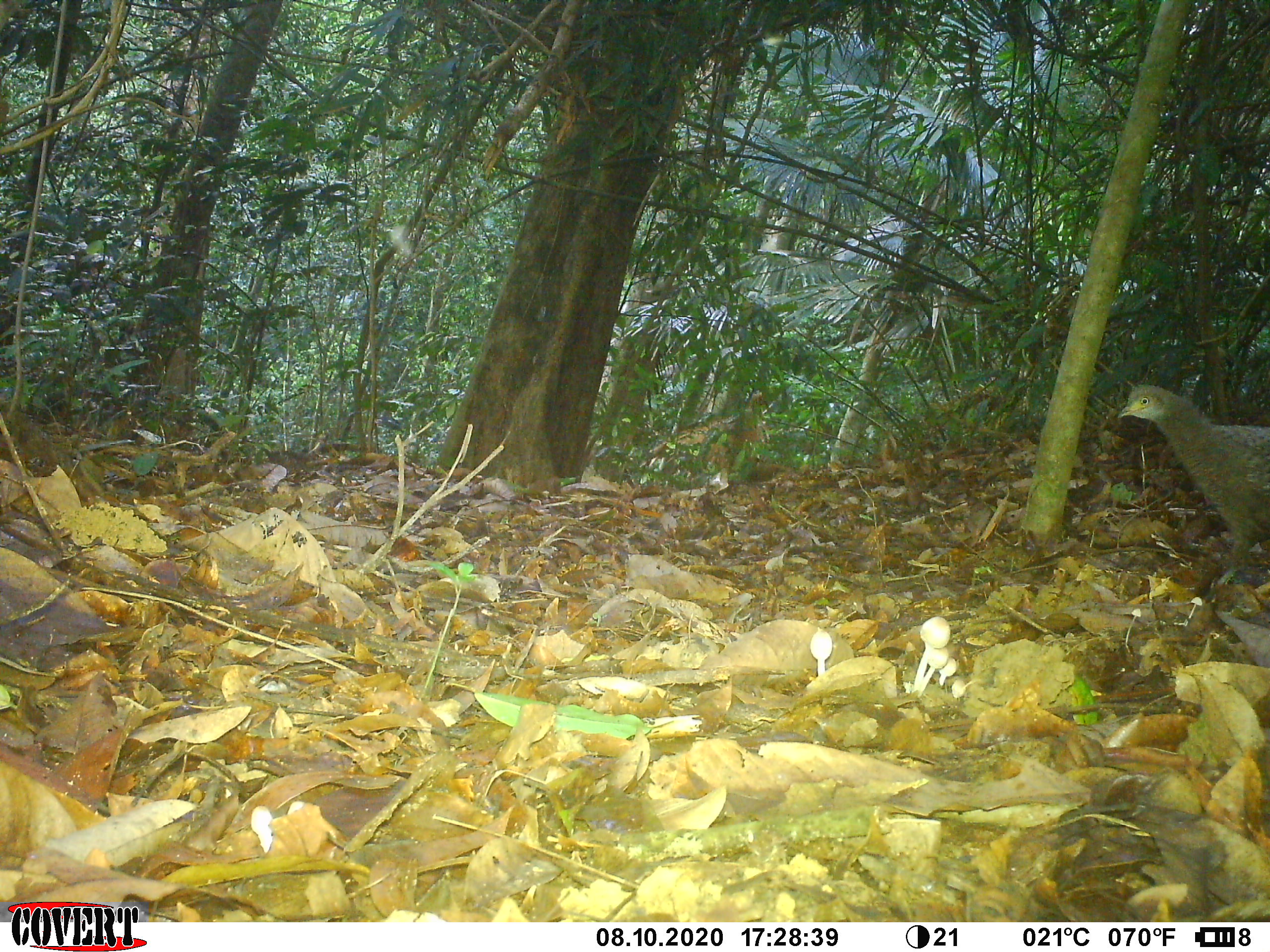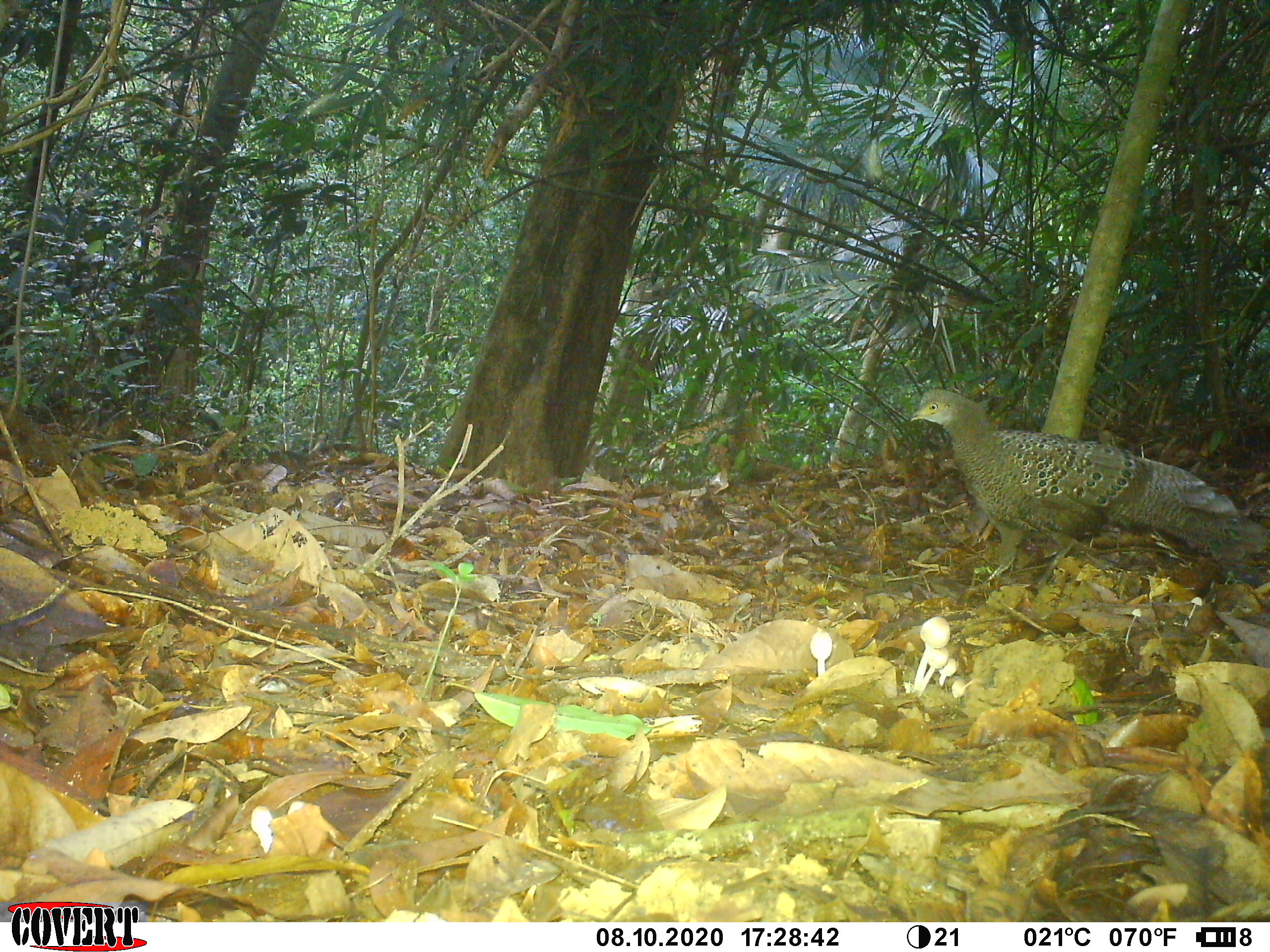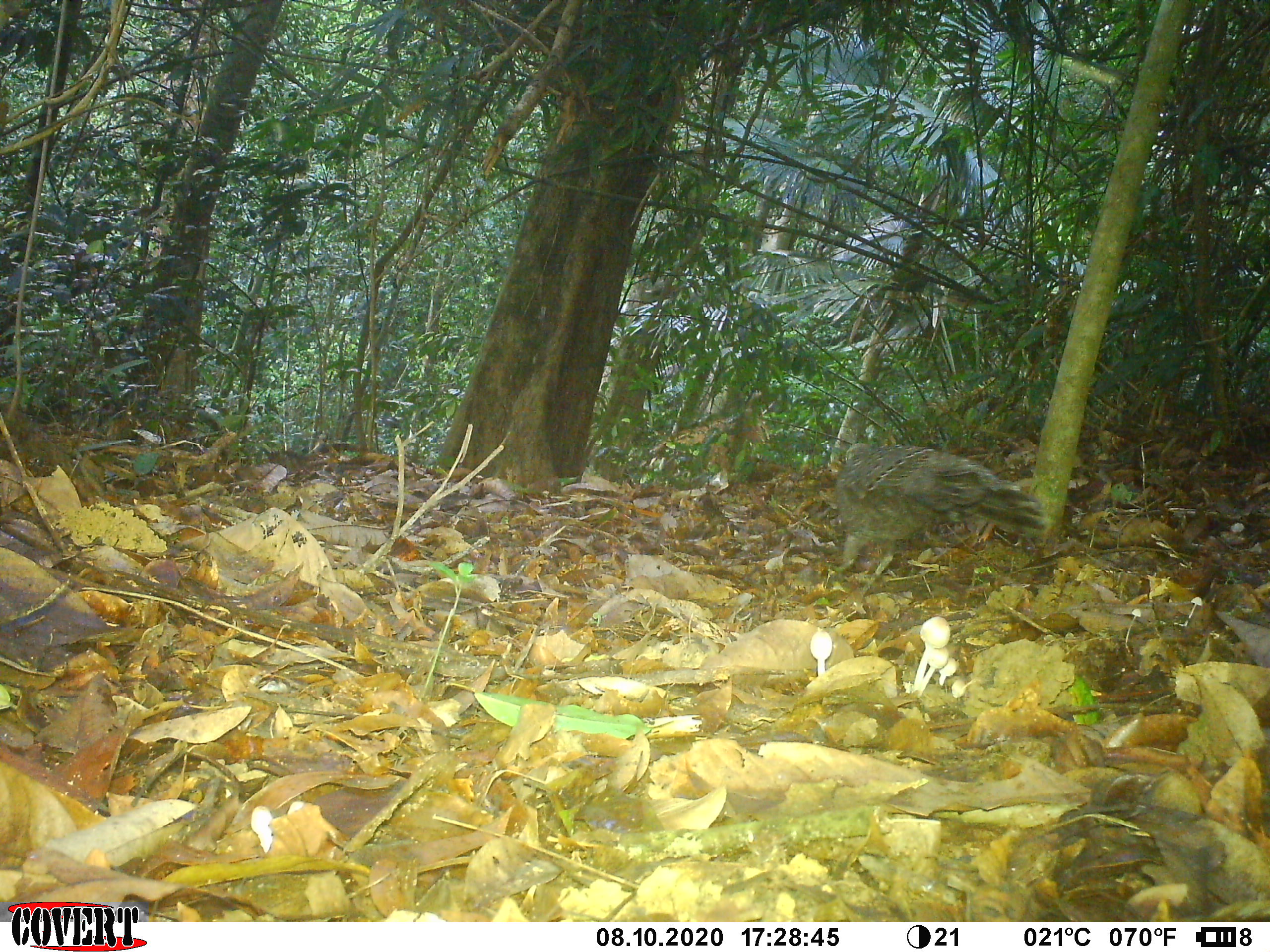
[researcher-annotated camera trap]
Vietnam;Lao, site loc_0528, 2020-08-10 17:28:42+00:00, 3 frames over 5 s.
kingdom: Animalia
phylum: Chordata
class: Aves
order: Galliformes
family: Phasianidae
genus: Polyplectron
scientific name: Polyplectron bicalcaratum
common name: gray peacock-pheasant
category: grey peacock pheasant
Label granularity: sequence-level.